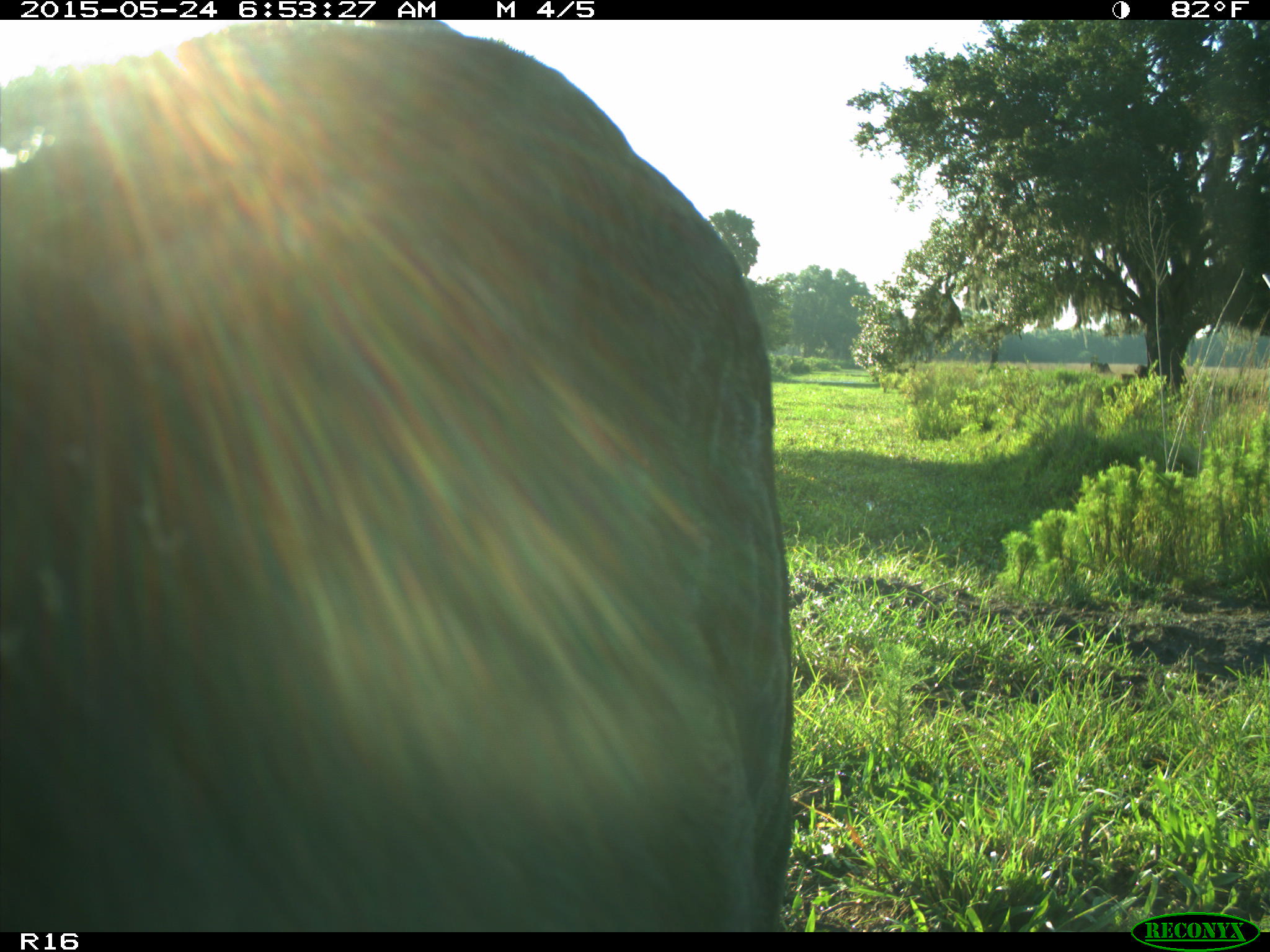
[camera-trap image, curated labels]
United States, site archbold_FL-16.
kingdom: Animalia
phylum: Chordata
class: Mammalia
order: Artiodactyla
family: Bovidae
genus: Bos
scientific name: Bos taurus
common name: domestic cow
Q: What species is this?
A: Bos taurus (domestic cow).